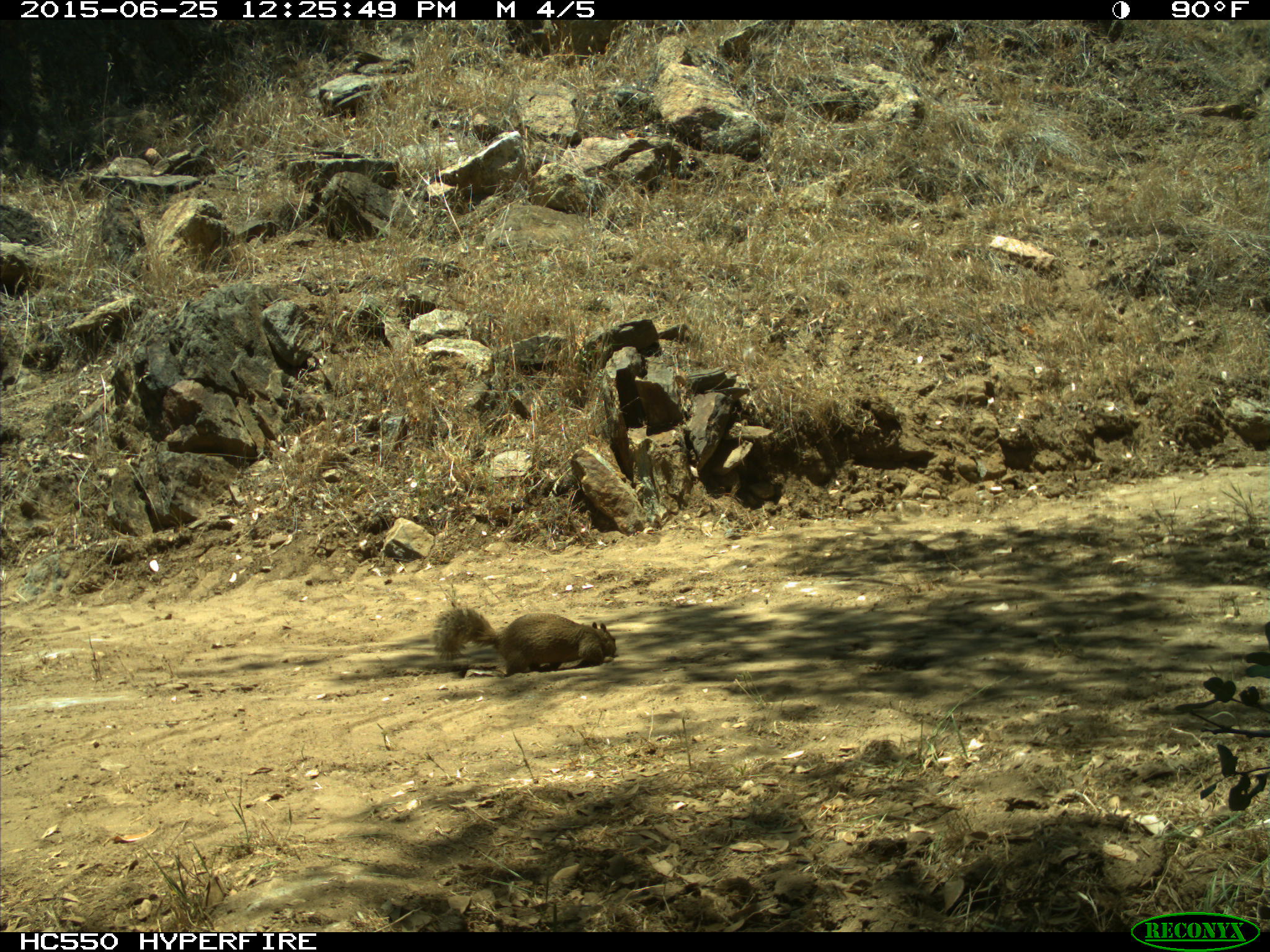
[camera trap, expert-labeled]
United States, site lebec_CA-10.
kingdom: Animalia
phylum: Chordata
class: Mammalia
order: Rodentia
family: Sciuridae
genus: Otospermophilus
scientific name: Otospermophilus beecheyi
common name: california ground squirrel